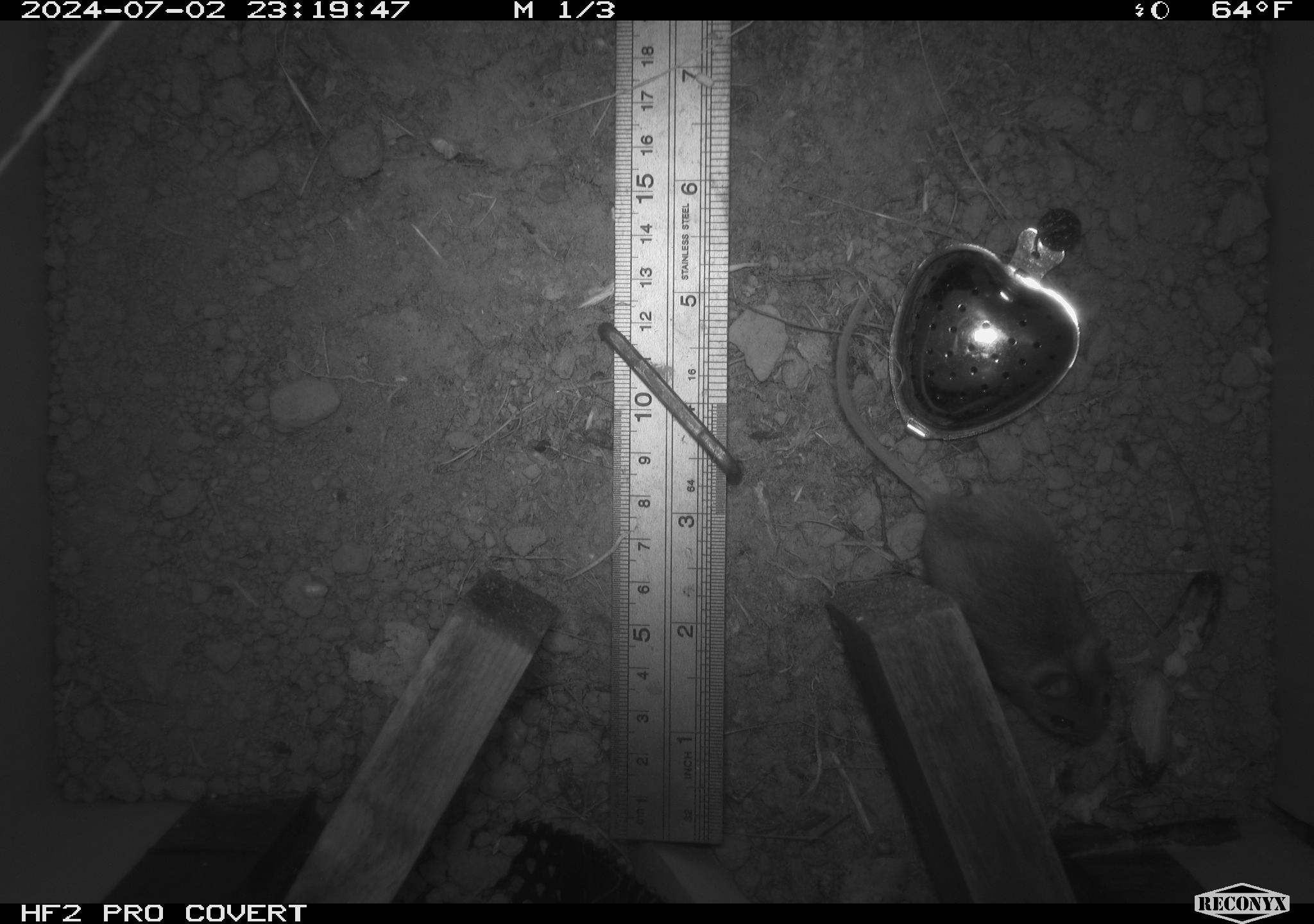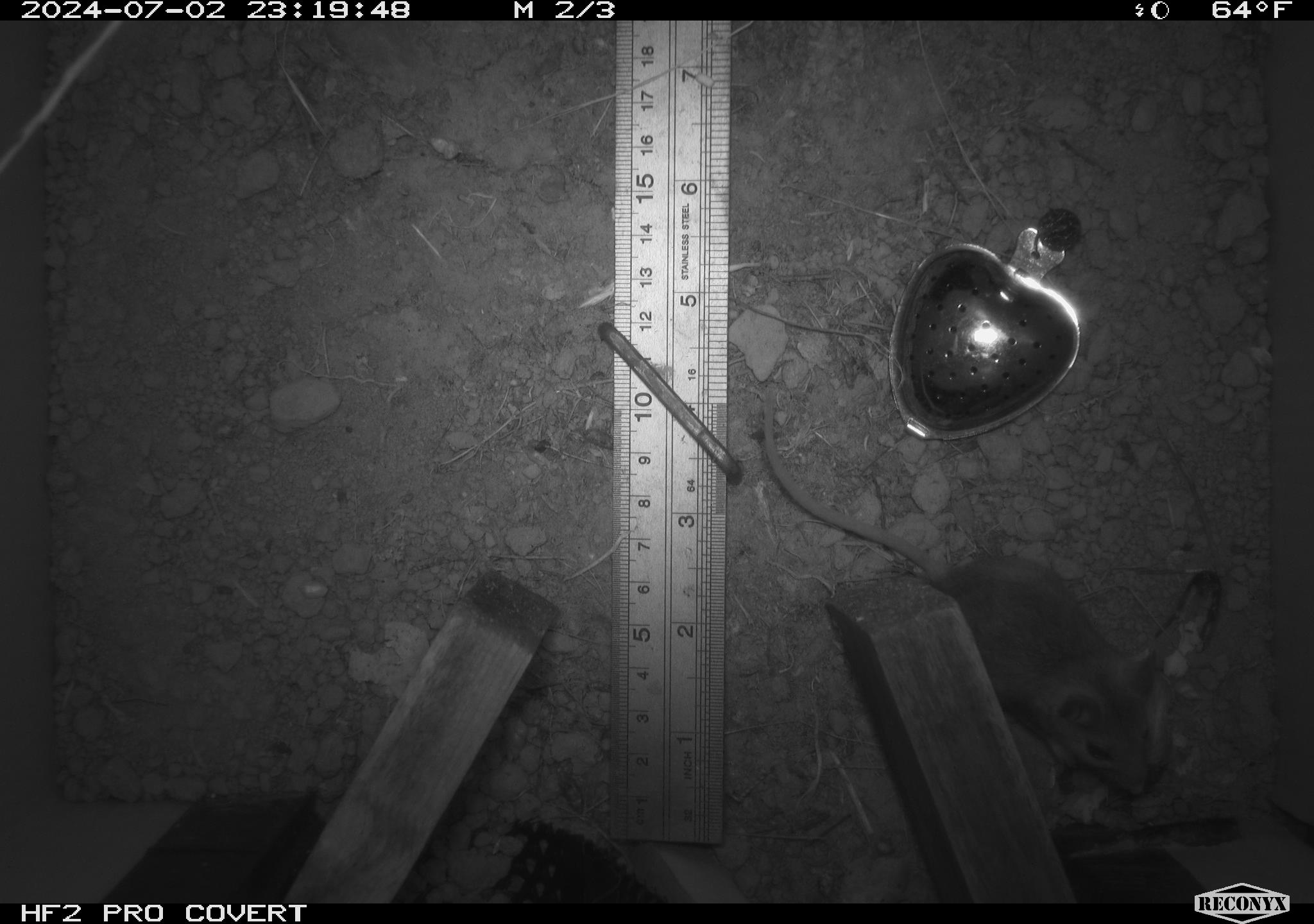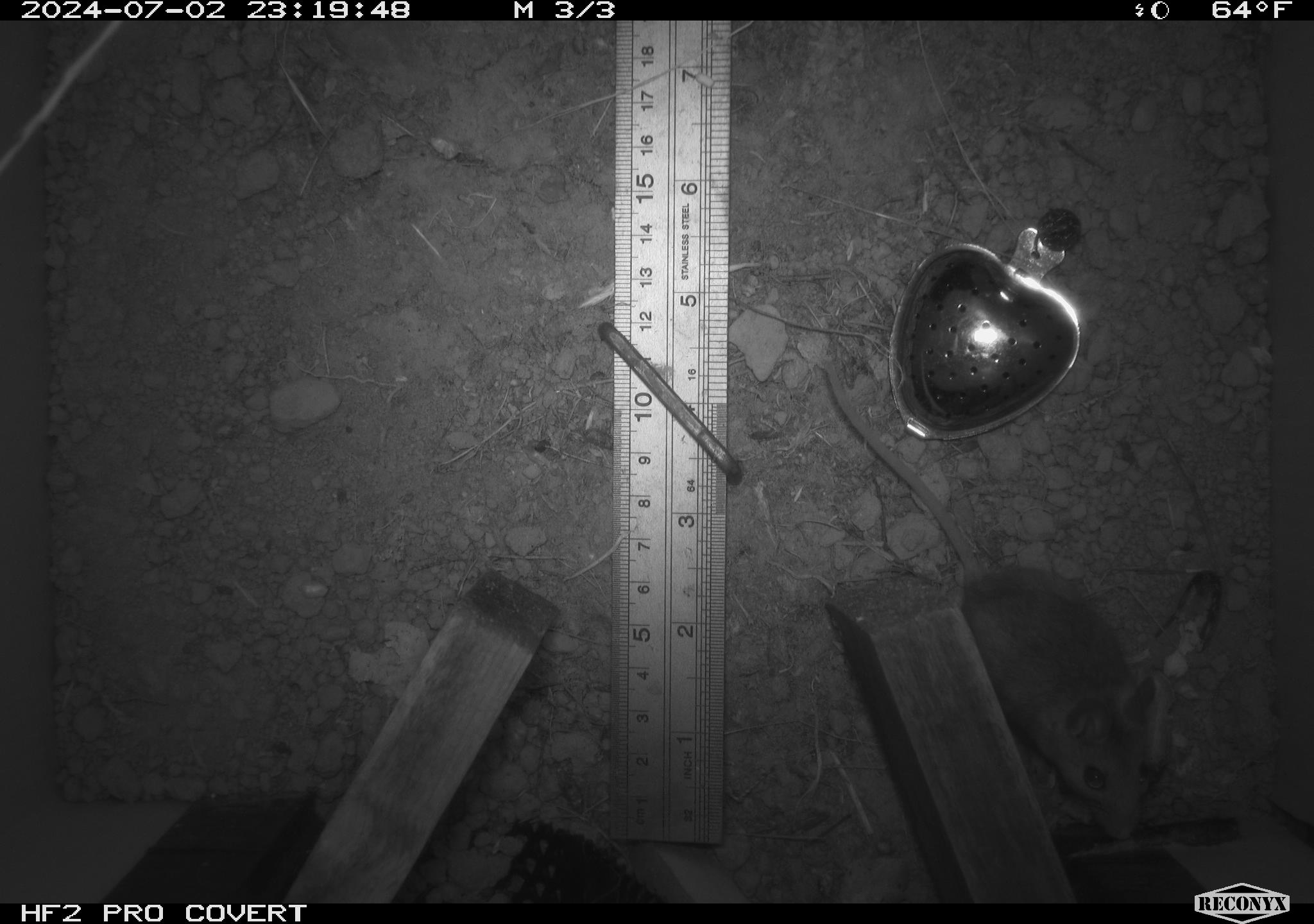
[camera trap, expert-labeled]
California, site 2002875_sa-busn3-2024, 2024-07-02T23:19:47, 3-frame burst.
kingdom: Animalia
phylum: Chordata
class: Mammalia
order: Rodentia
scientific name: Rodentia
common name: mouse species